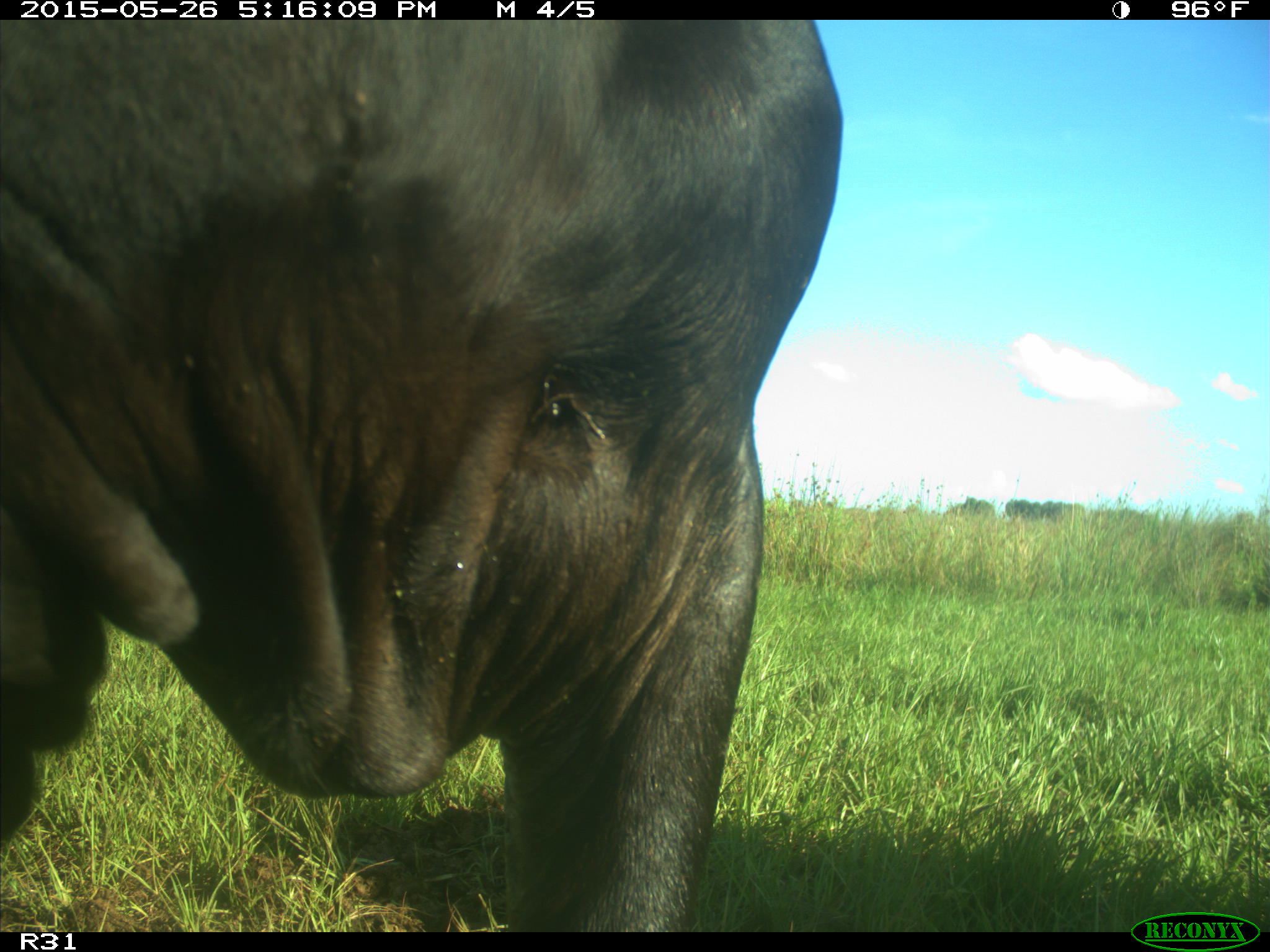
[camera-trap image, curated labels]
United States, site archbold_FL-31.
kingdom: Animalia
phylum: Chordata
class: Mammalia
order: Artiodactyla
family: Bovidae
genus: Bos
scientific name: Bos taurus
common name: domestic cow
Bos taurus (domestic cow).